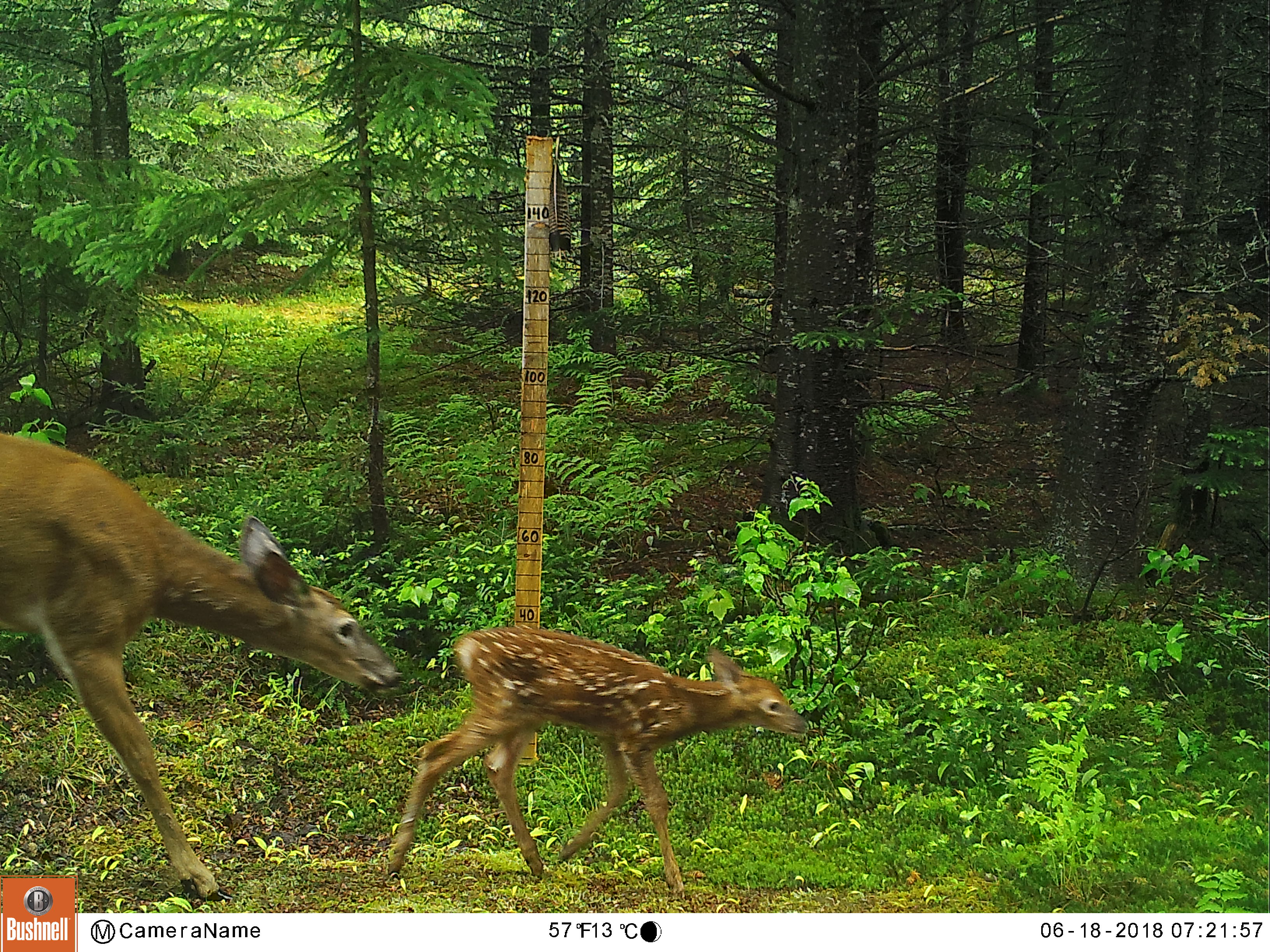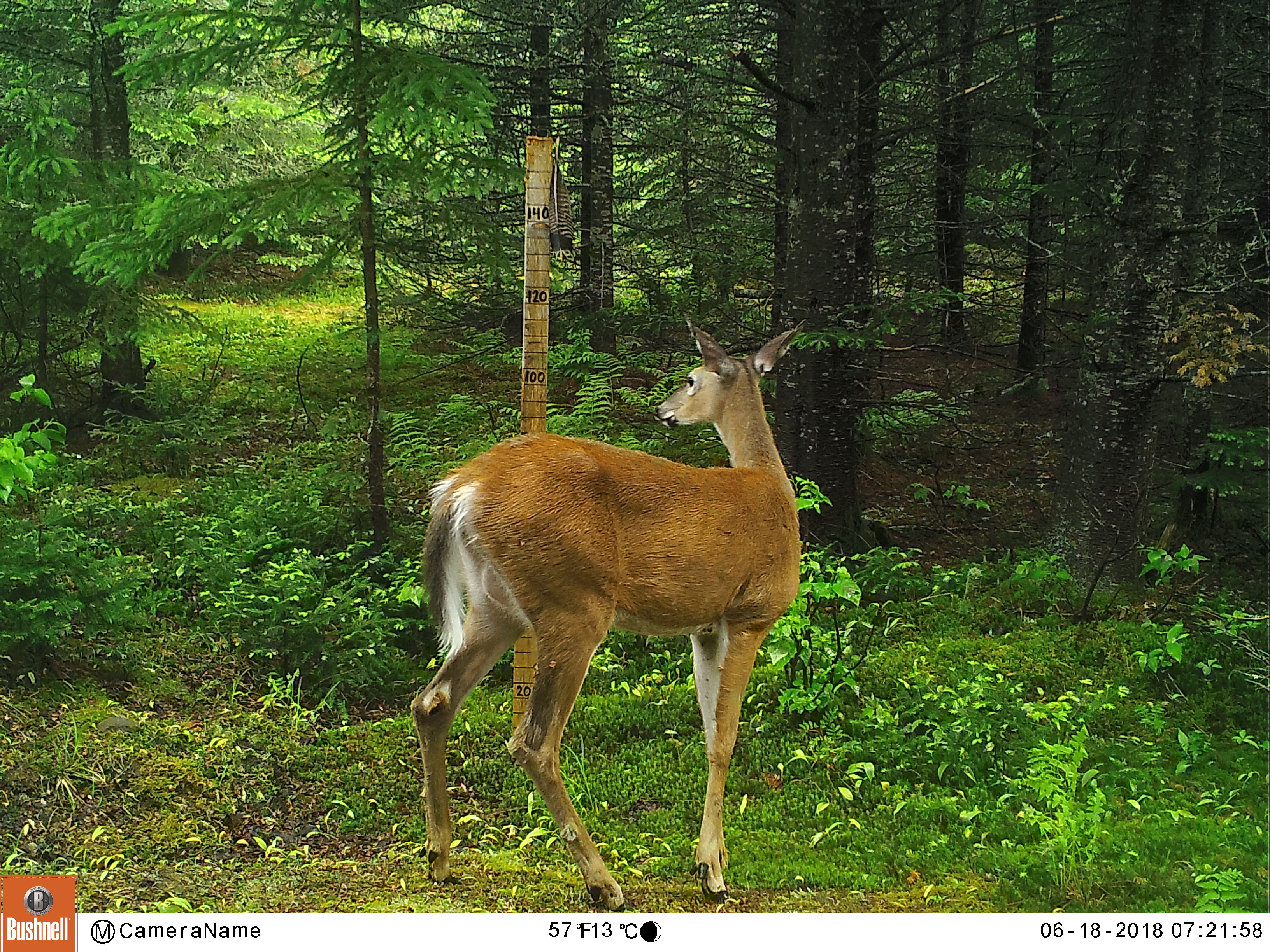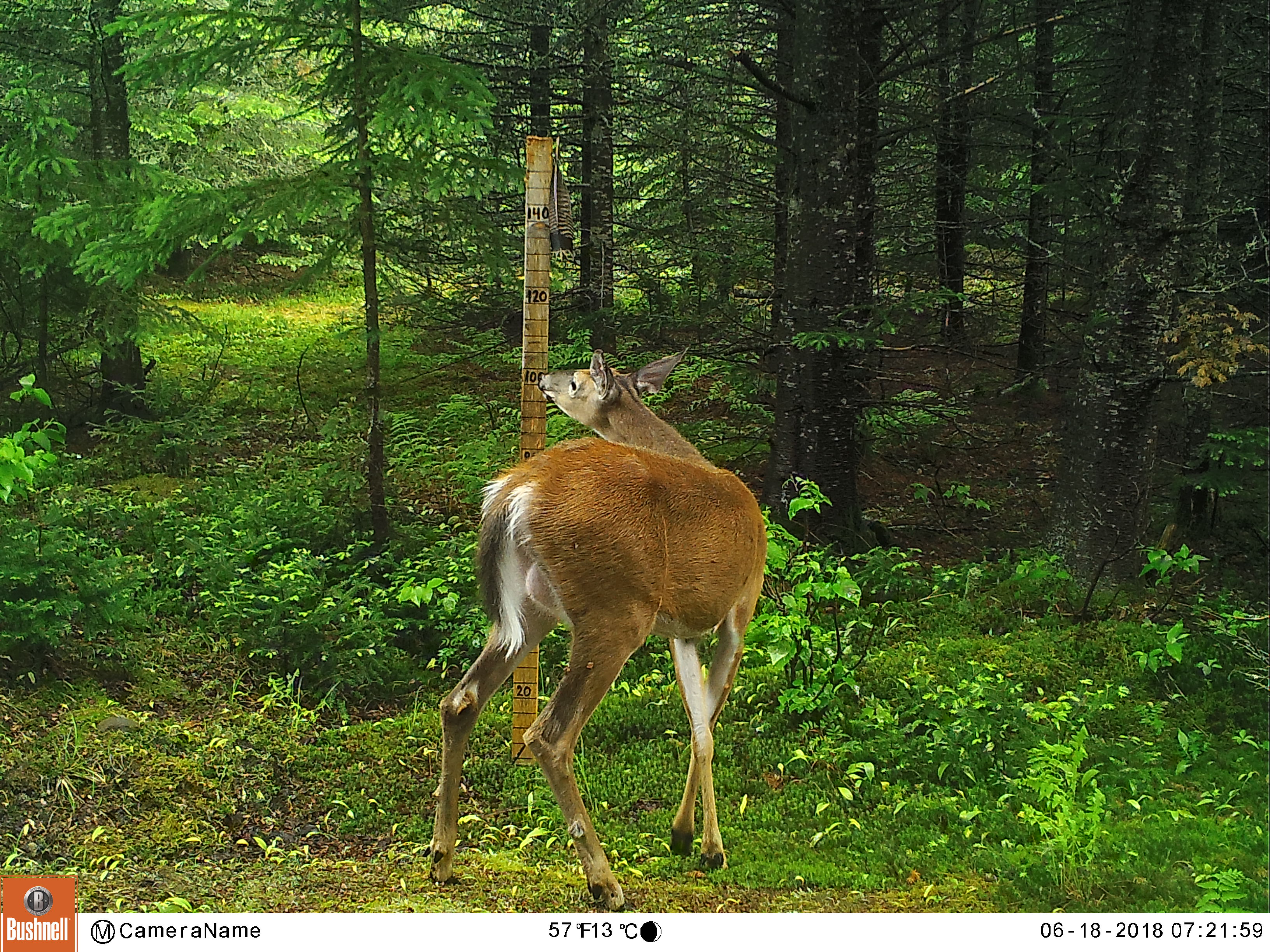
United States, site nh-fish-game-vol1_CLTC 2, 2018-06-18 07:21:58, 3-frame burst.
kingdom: Animalia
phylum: Chordata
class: Mammalia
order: Artiodactyla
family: Cervidae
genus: Odocoileus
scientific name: Odocoileus virginianus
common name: white-tailed deer